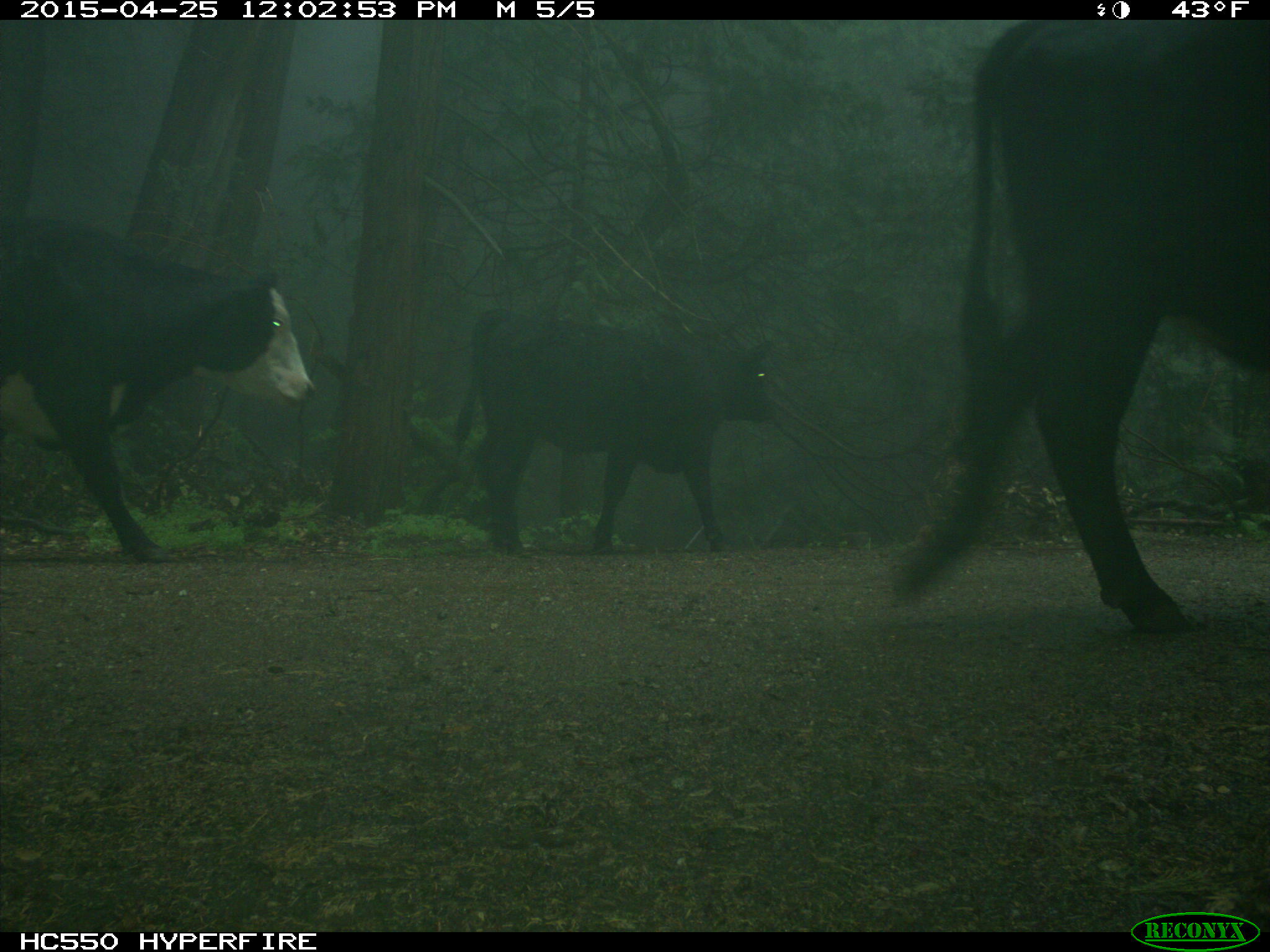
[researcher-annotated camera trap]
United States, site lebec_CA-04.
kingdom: Animalia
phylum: Chordata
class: Mammalia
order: Artiodactyla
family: Bovidae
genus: Bos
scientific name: Bos taurus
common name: domestic cow